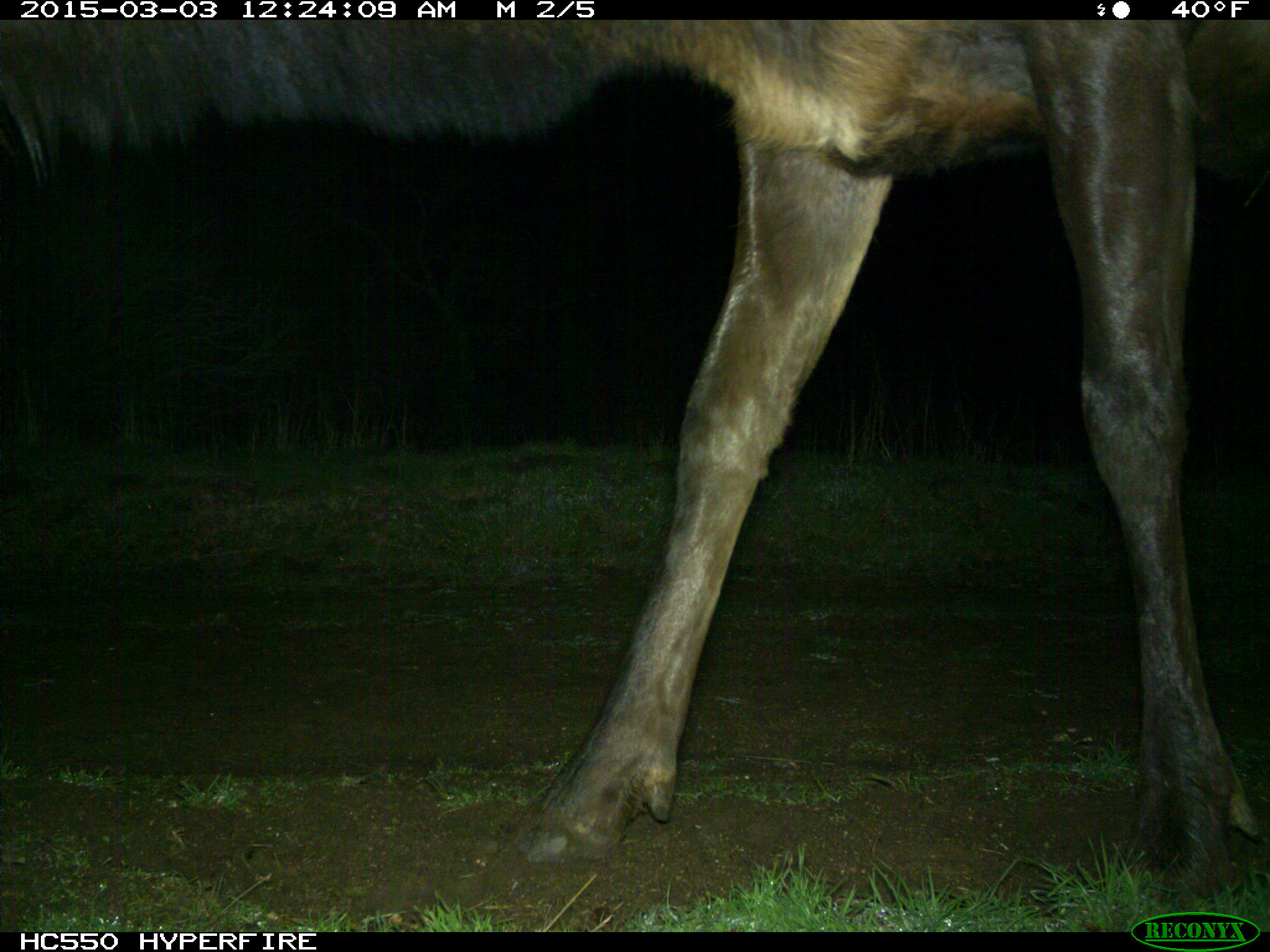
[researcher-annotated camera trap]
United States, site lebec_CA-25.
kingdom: Animalia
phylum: Chordata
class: Mammalia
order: Artiodactyla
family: Cervidae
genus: Cervus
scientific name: Cervus canadensis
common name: elk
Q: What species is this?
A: Cervus canadensis (elk).